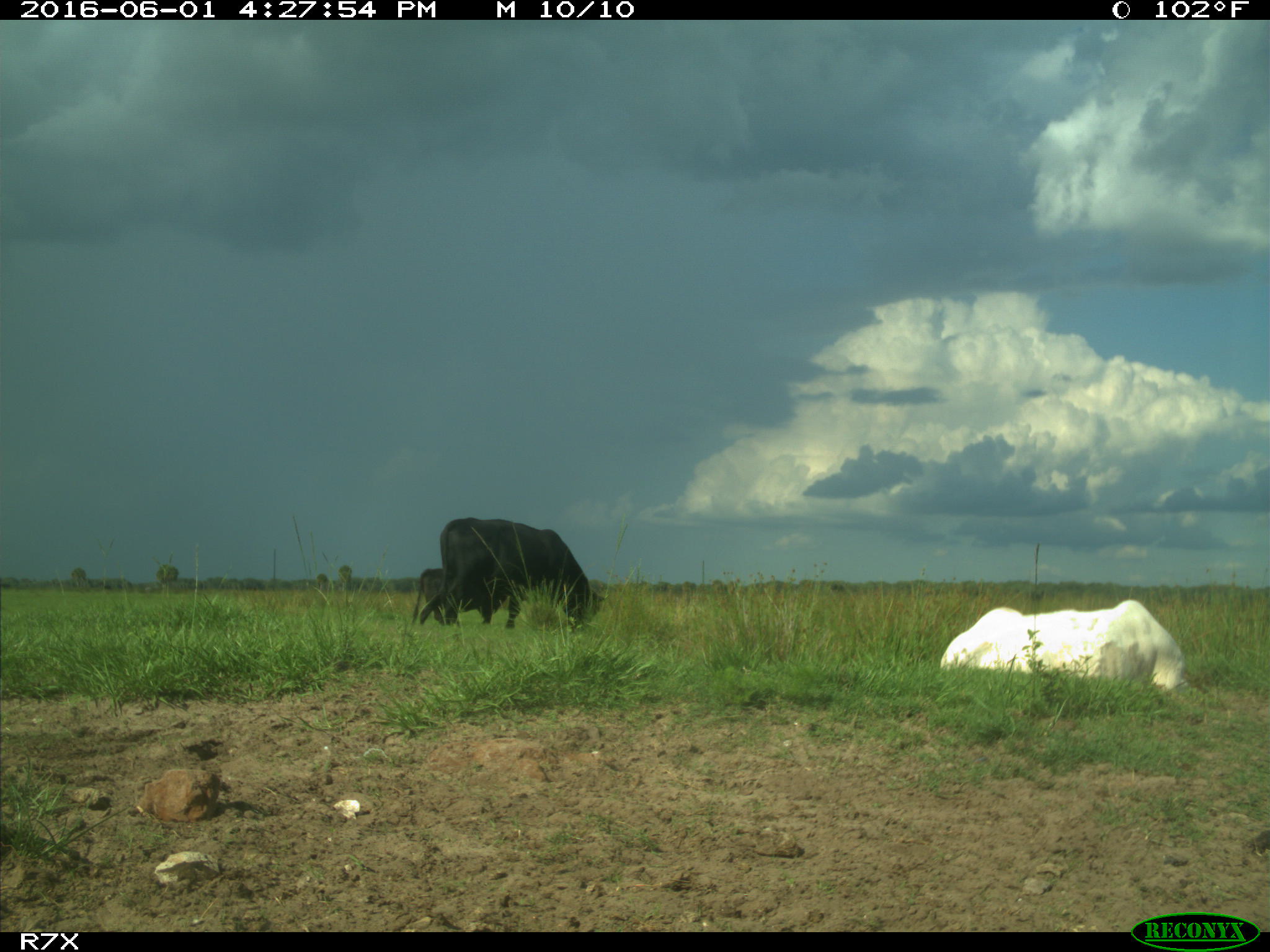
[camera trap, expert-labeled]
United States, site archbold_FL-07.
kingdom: Animalia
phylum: Chordata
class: Mammalia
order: Artiodactyla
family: Bovidae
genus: Bos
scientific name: Bos taurus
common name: domestic cow